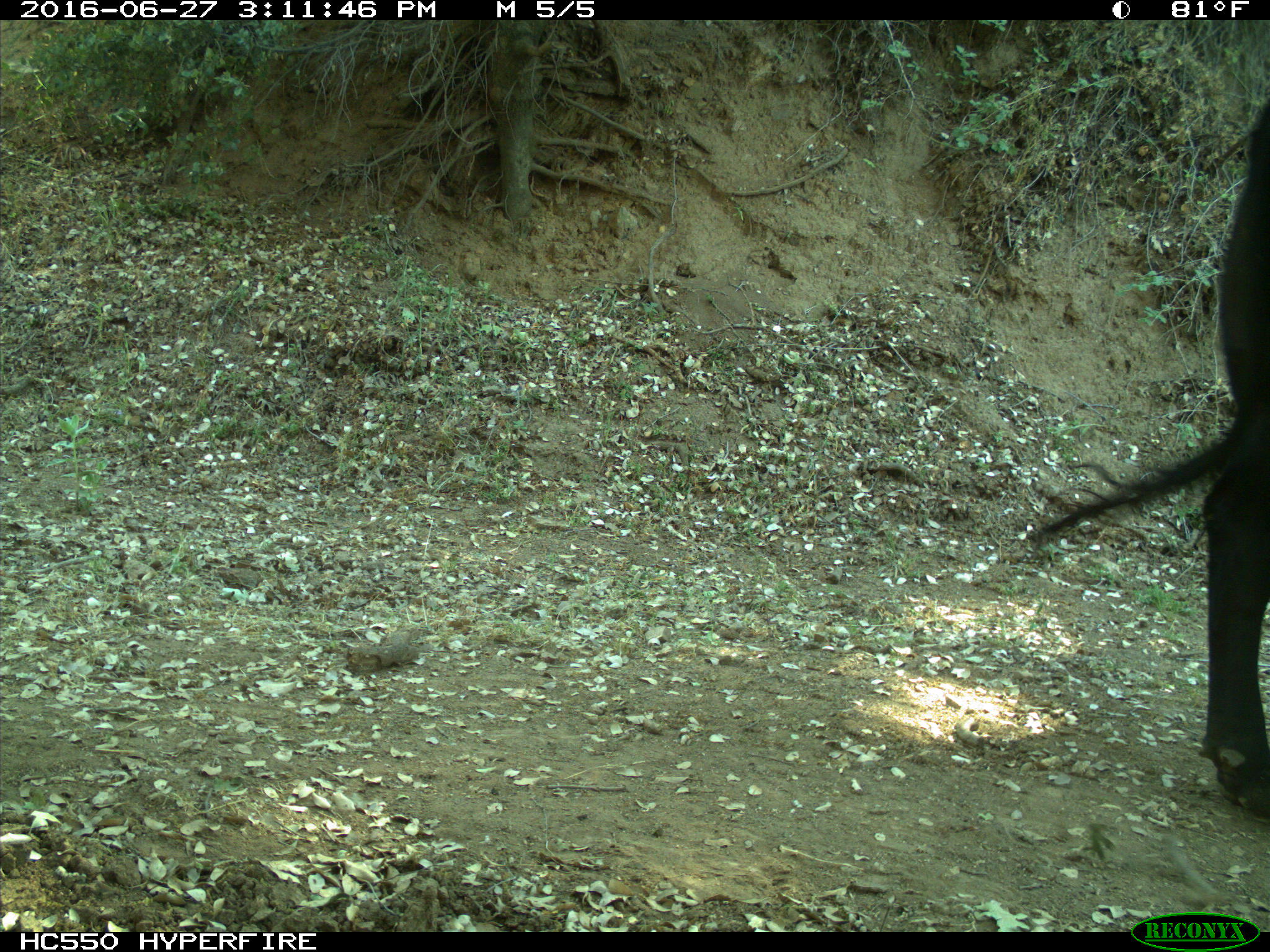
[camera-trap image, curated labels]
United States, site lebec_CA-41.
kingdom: Animalia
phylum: Chordata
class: Mammalia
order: Artiodactyla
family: Bovidae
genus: Bos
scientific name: Bos taurus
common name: domestic cow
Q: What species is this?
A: Bos taurus (domestic cow).